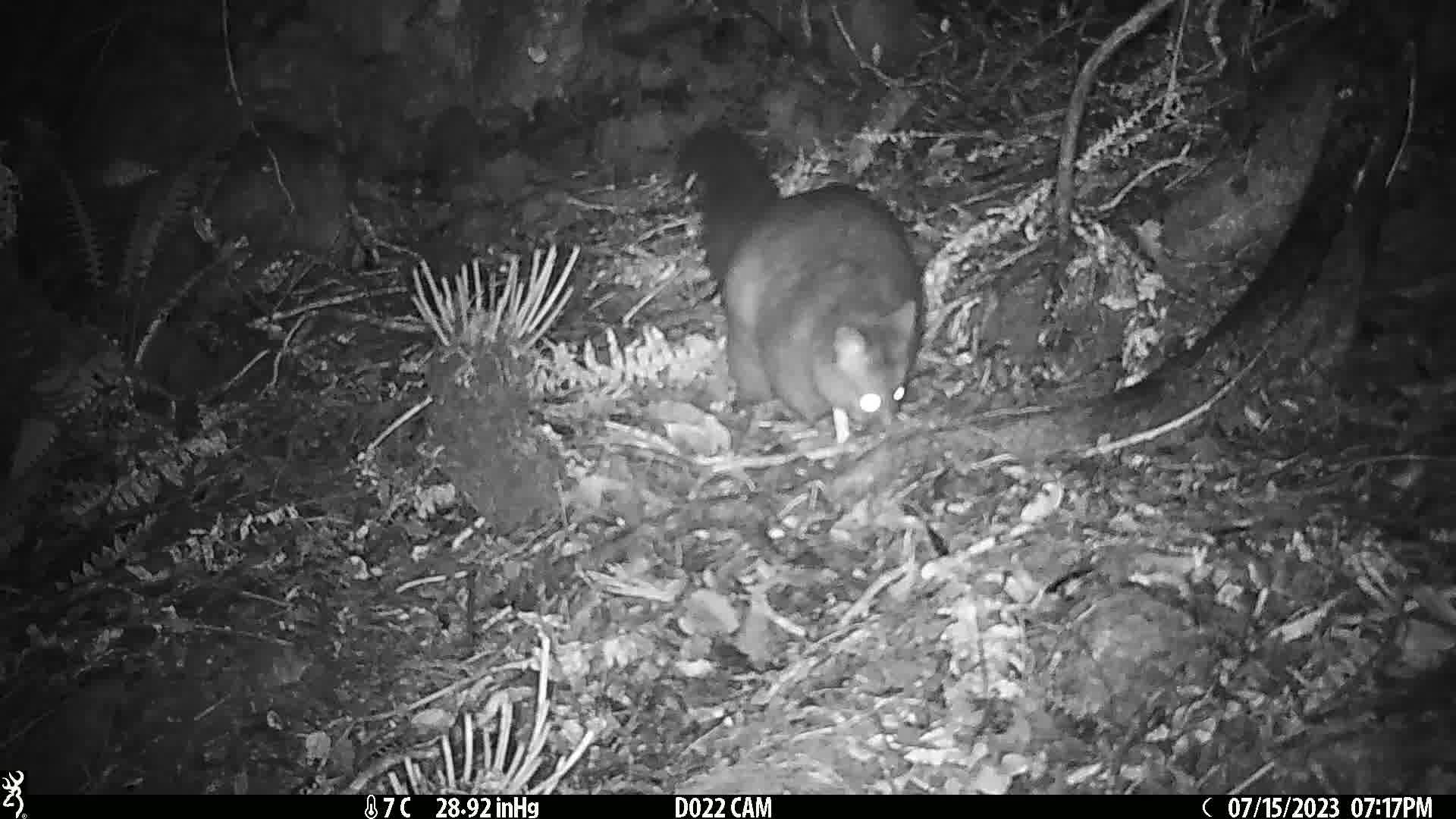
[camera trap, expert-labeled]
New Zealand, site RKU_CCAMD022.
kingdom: Animalia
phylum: Chordata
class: Mammalia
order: Diprotodontia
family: Phalangeridae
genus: Trichosurus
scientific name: Trichosurus vulpecula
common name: common brushtail possum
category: possum